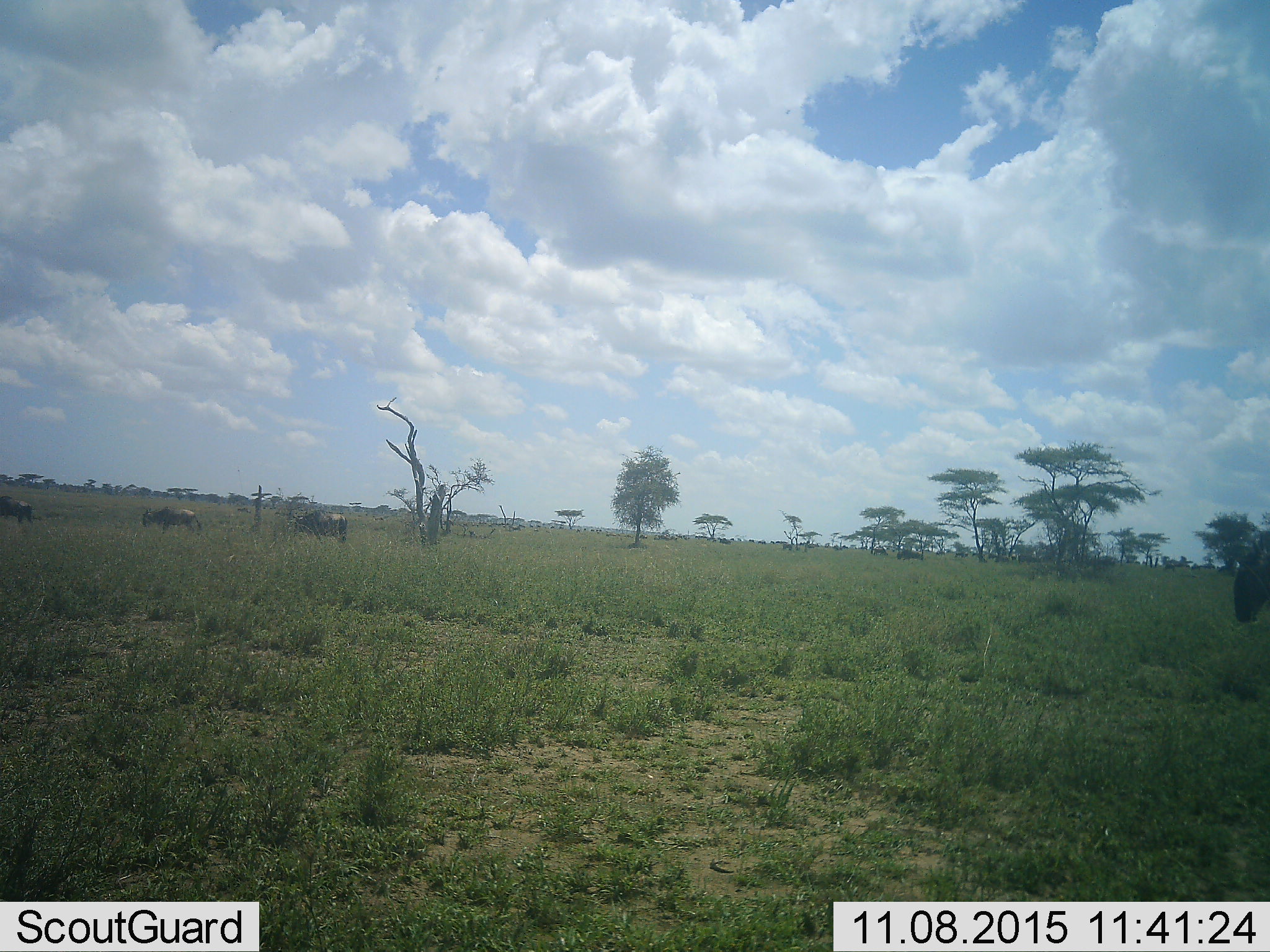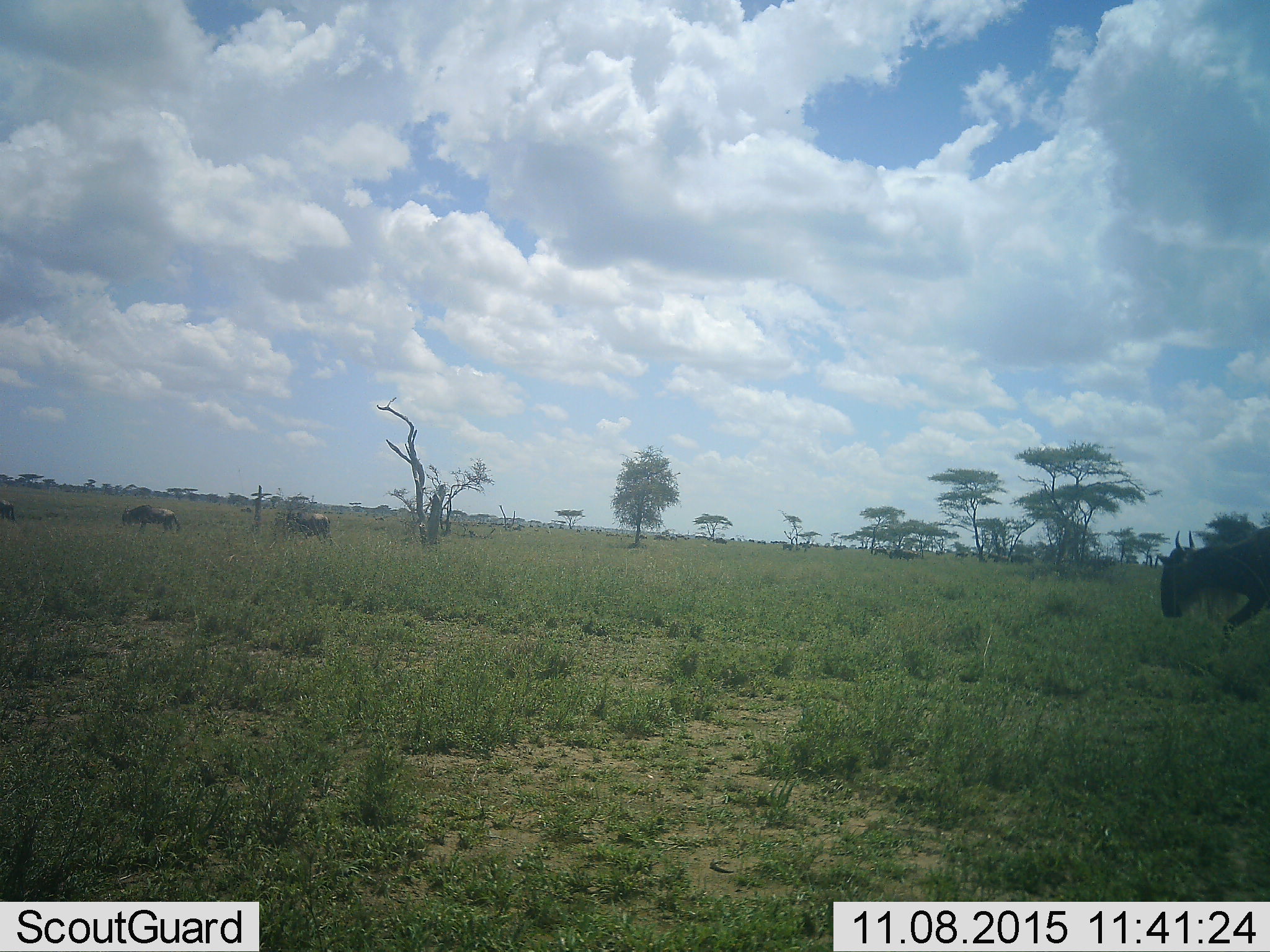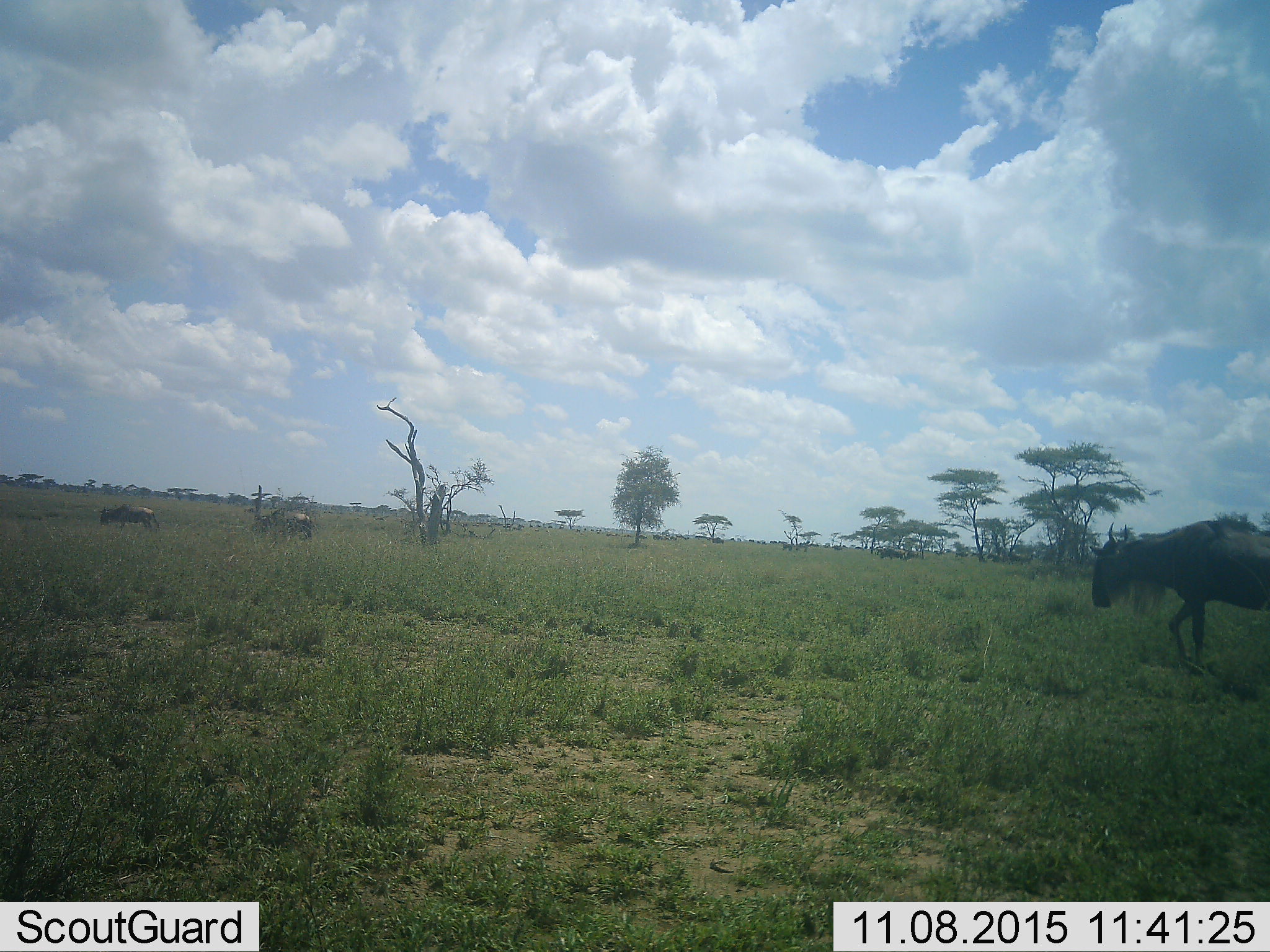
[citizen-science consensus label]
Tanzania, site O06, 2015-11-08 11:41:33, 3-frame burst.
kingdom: Animalia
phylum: Chordata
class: Mammalia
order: Artiodactyla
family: Bovidae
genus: Connochaetes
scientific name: Connochaetes taurinus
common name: blue wildebeest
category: wildebeest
Wildebeest (blue wildebeest) (Connochaetes taurinus), count 51+. Behavior (volunteer vote fractions): standing 50%, resting 0%, moving 83%, interacting 0%. Young present (vote fraction): 0%. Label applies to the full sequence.